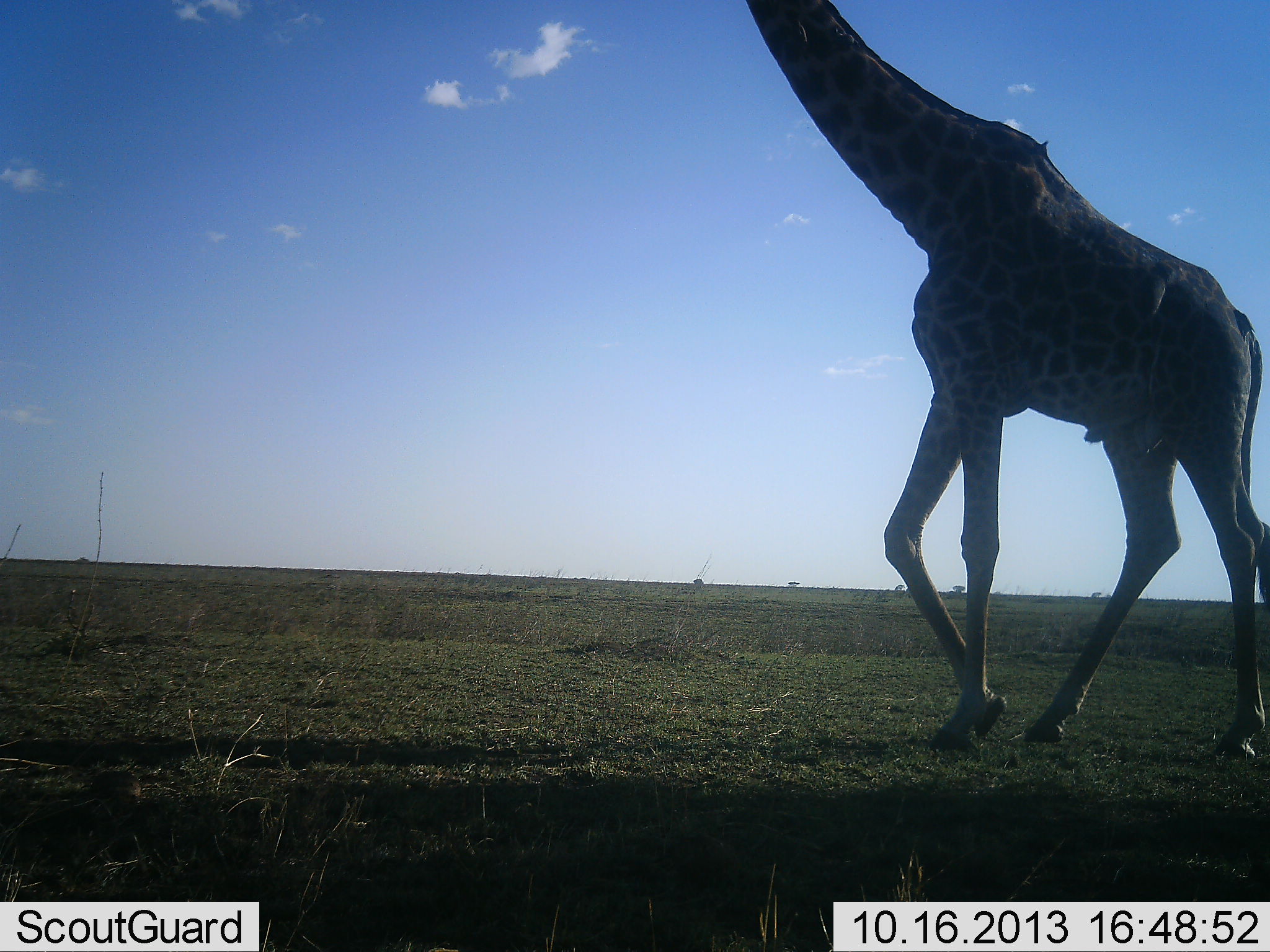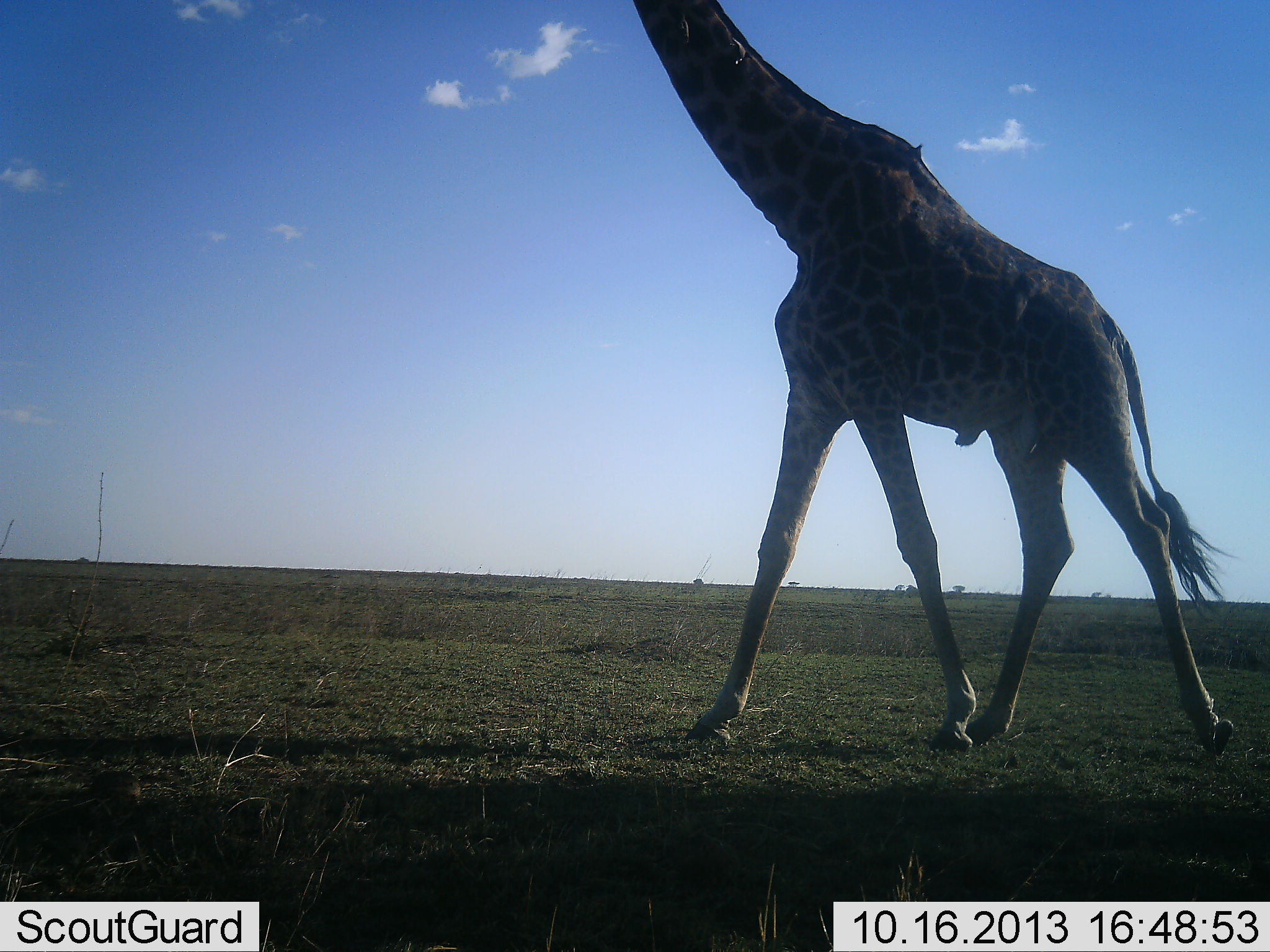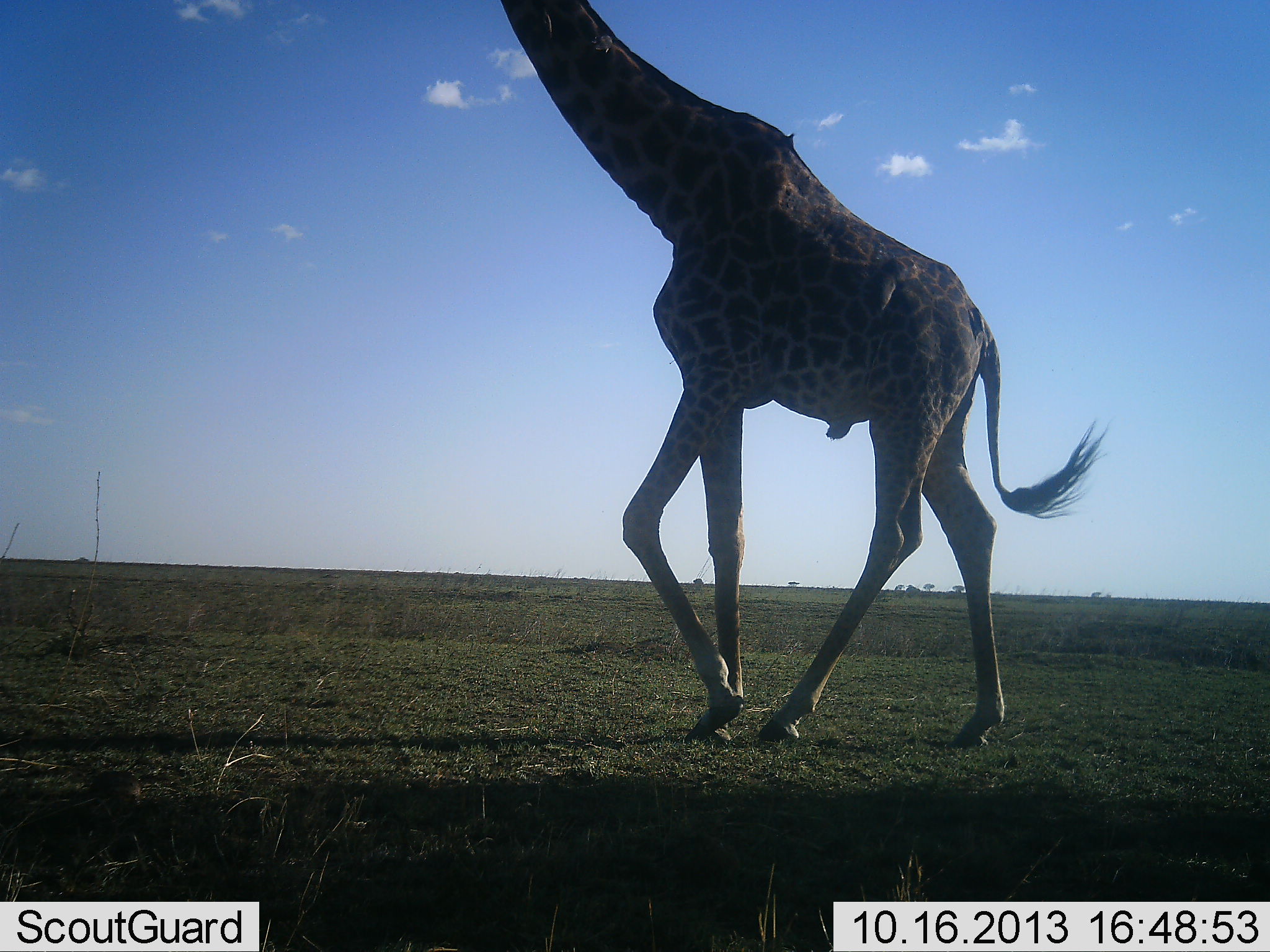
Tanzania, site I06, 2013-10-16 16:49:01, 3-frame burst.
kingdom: Animalia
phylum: Chordata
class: Mammalia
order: Artiodactyla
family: Giraffidae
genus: Giraffa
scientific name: Giraffa camelopardalis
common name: giraffe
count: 1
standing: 10%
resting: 0%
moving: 90%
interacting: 0%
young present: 0%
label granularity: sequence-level